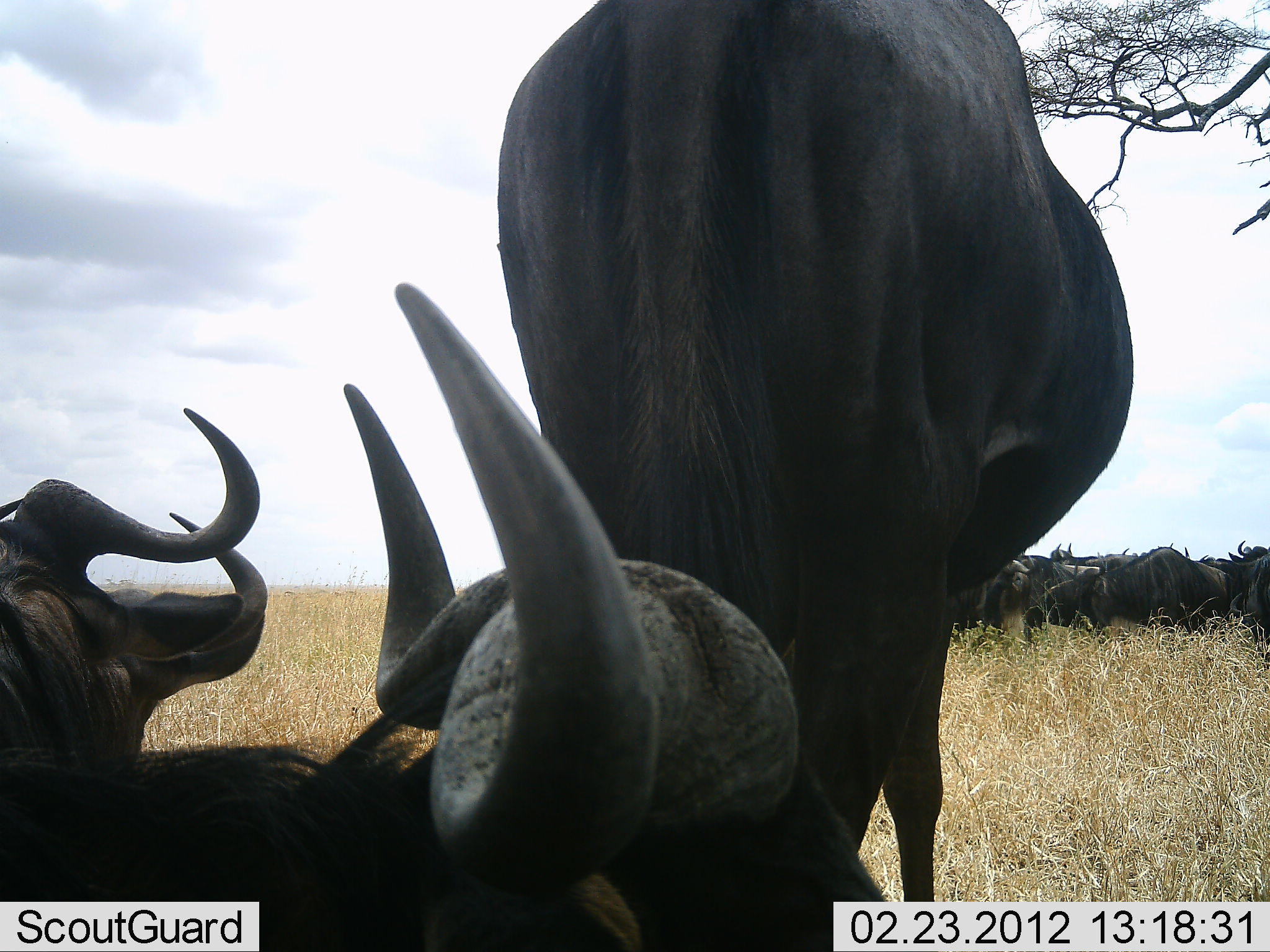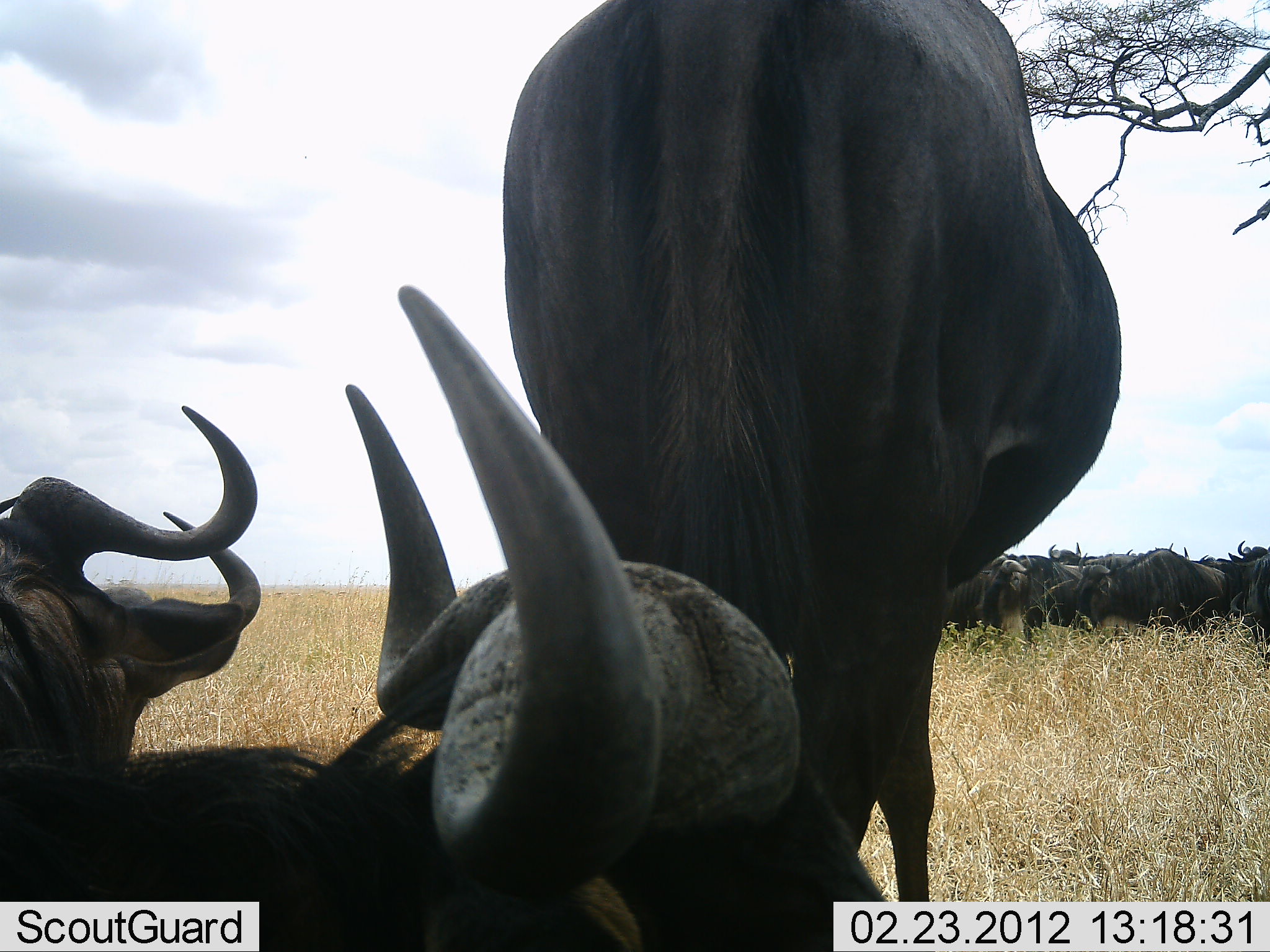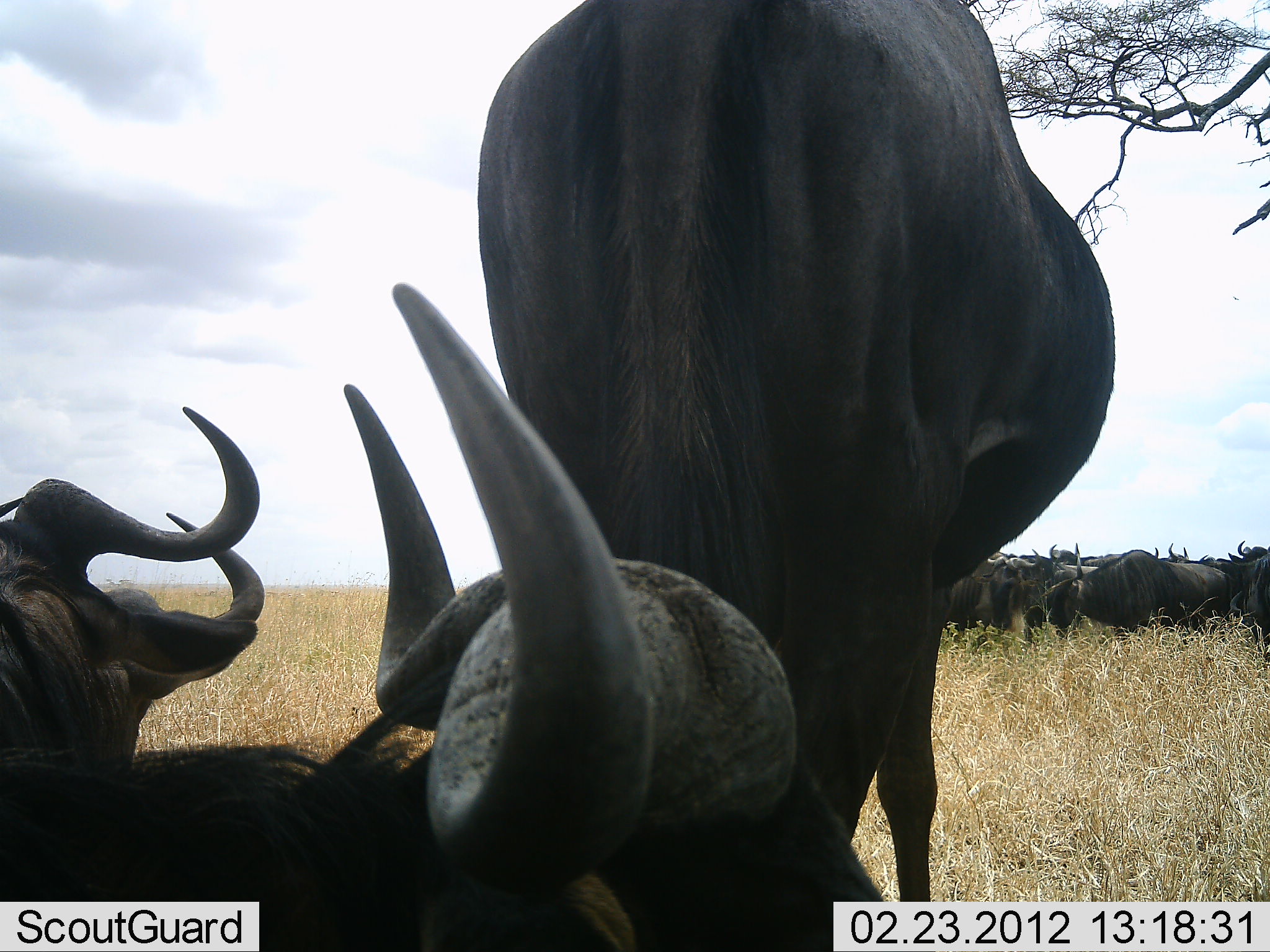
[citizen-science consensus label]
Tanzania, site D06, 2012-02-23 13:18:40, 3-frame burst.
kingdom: Animalia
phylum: Chordata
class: Mammalia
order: Artiodactyla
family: Bovidae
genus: Connochaetes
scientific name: Connochaetes taurinus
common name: blue wildebeest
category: wildebeest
Wildebeest (blue wildebeest) (Connochaetes taurinus), count 11-50. Behavior (volunteer vote fractions): standing 64%, resting 86%, moving 5%, interacting 0%. Young present (vote fraction): 0%. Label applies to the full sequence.